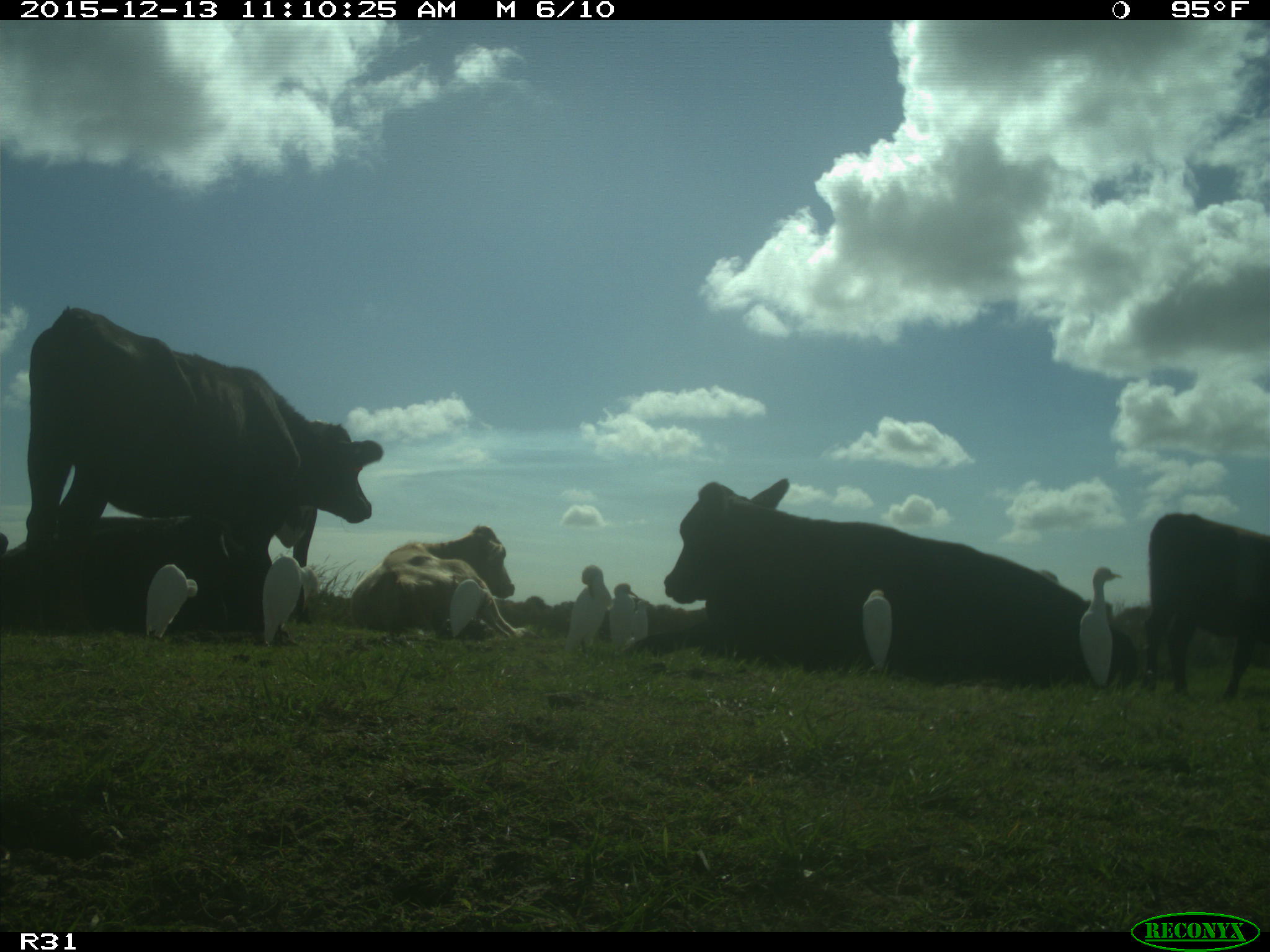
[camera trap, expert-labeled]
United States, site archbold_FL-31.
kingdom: Animalia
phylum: Chordata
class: Mammalia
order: Artiodactyla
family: Bovidae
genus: Bos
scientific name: Bos taurus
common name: domestic cow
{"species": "Bos taurus (domestic cow)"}